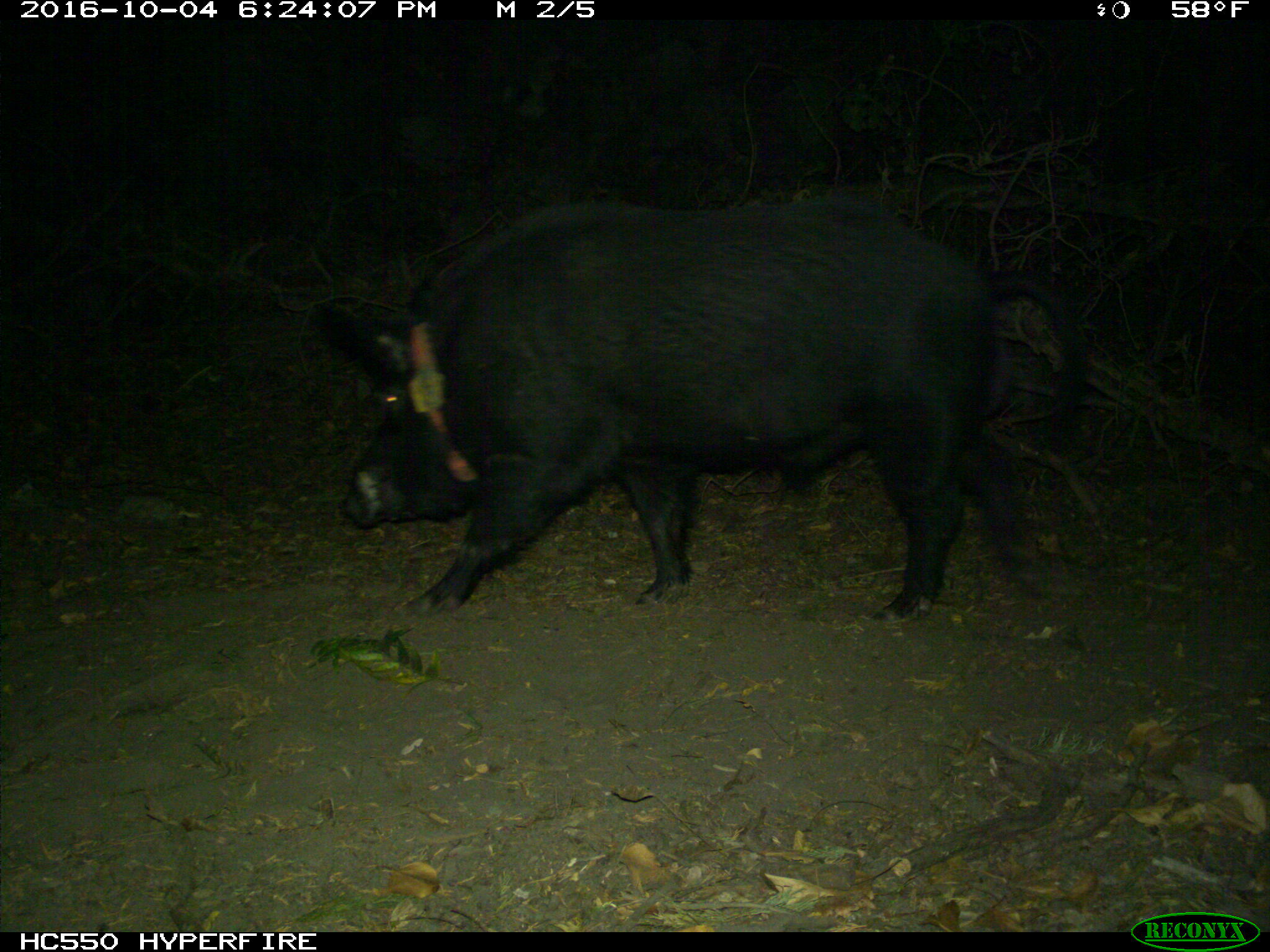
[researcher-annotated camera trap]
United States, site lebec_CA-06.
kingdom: Animalia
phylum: Chordata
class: Mammalia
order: Artiodactyla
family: Suidae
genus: Sus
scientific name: Sus scrofa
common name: wild boar